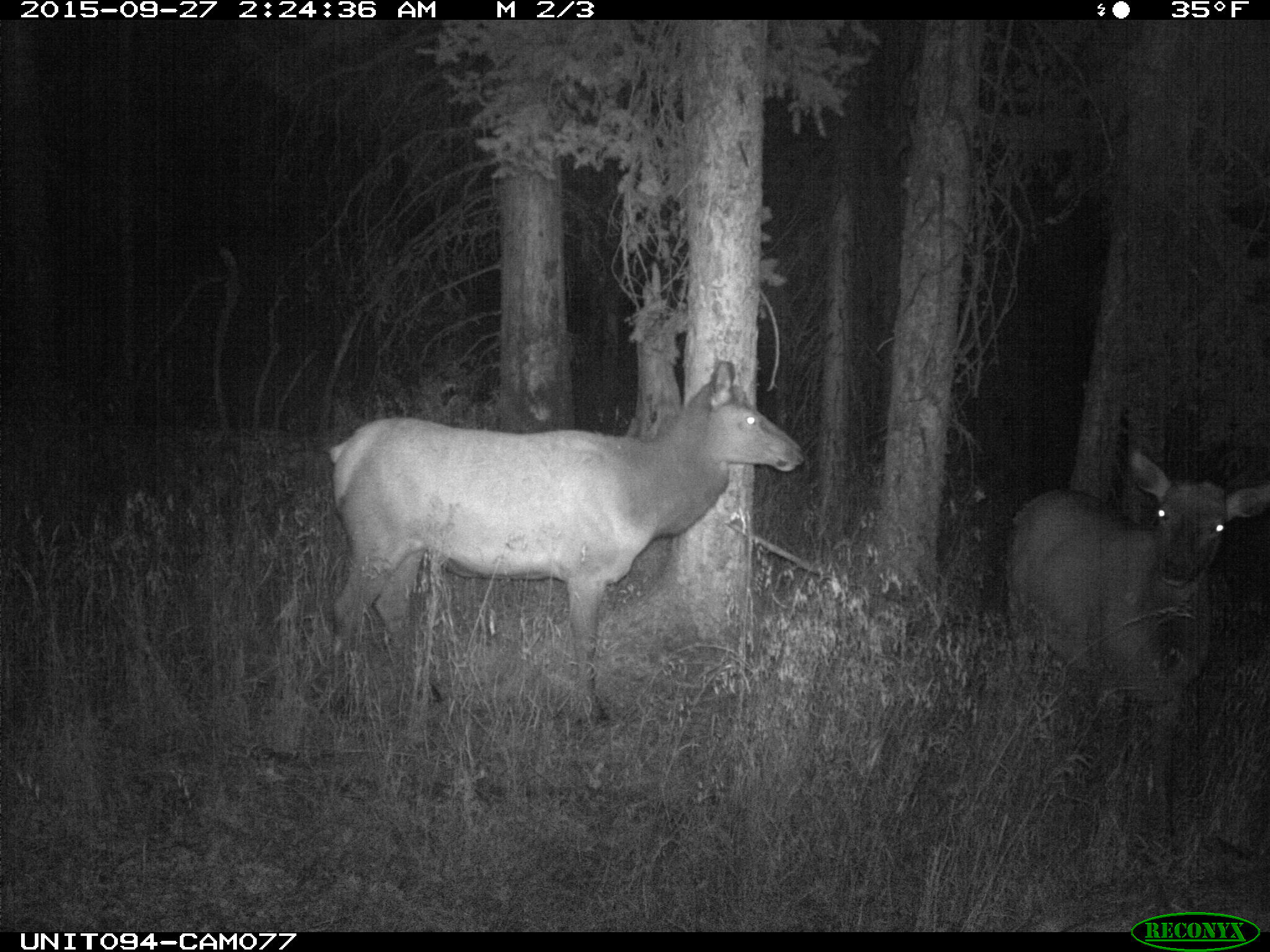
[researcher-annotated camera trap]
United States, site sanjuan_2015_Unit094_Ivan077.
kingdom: Animalia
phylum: Chordata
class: Mammalia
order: Artiodactyla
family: Cervidae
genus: Cervus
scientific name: Cervus elaphus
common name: red deer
Cervus elaphus (red deer).